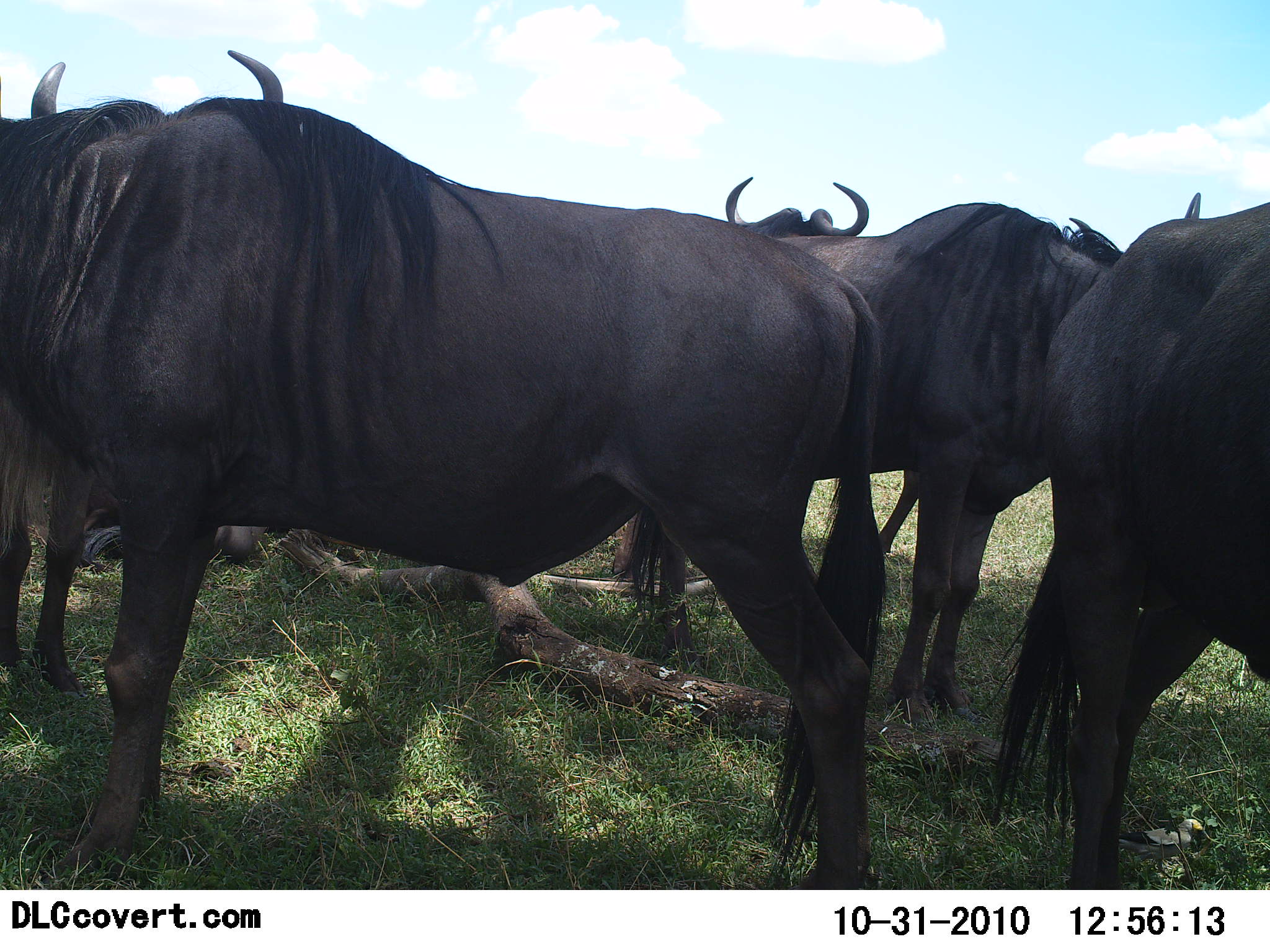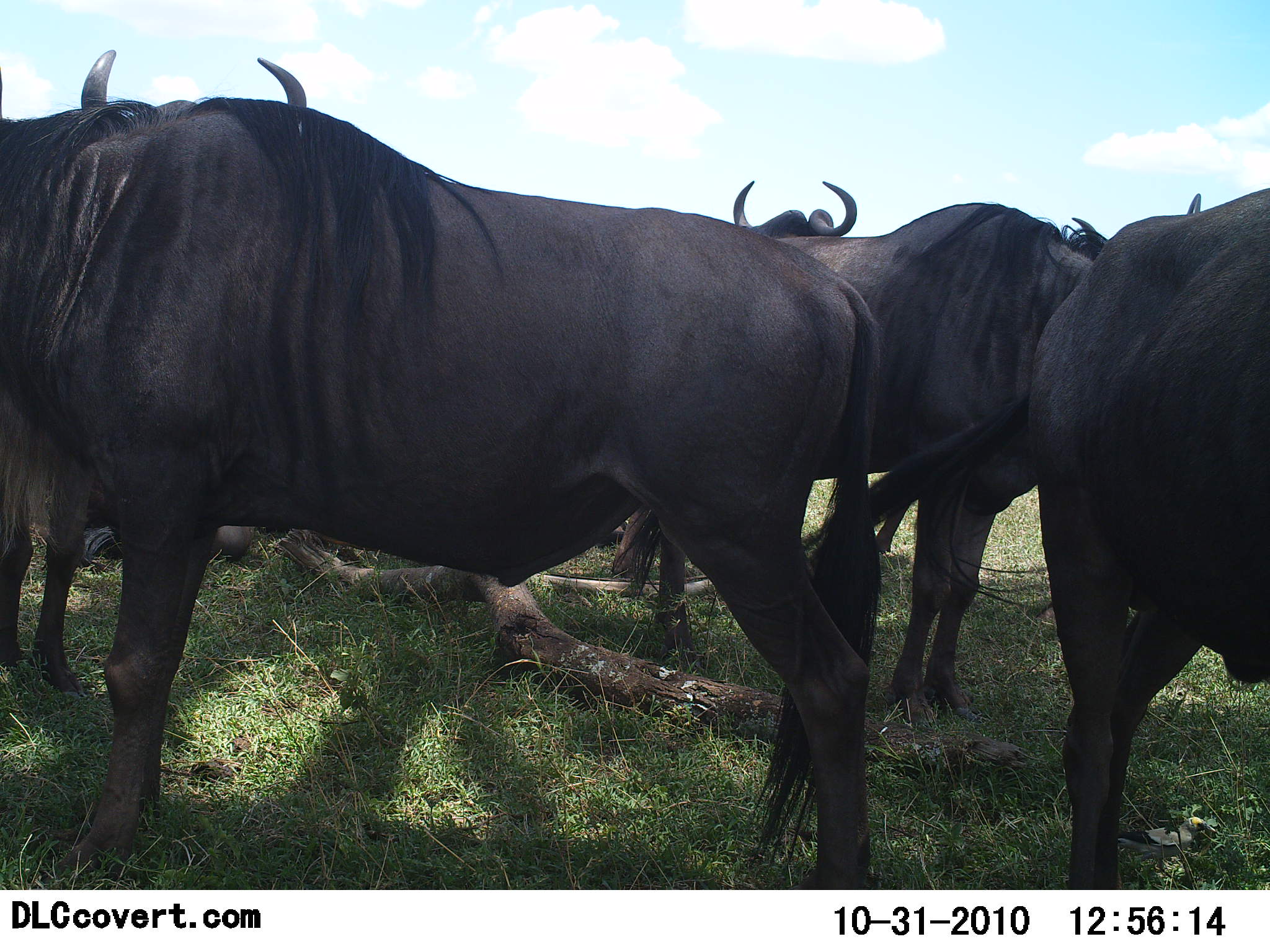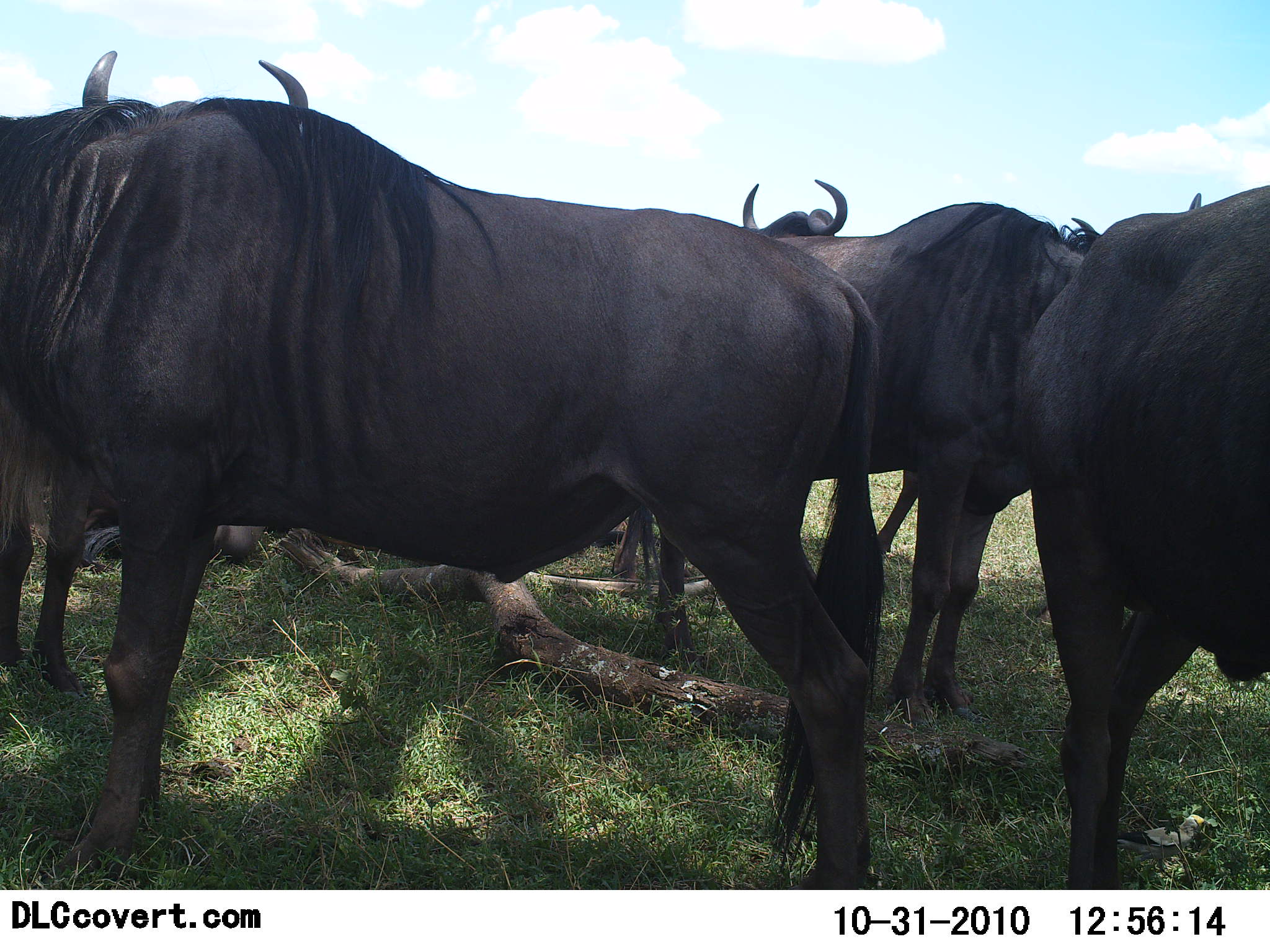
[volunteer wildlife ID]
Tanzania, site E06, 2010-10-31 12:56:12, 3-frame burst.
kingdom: Animalia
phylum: Chordata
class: Mammalia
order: Artiodactyla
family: Bovidae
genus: Connochaetes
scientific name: Connochaetes taurinus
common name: blue wildebeest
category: wildebeest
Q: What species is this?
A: Wildebeest (blue wildebeest) (Connochaetes taurinus).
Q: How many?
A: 5.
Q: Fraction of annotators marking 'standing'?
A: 86%.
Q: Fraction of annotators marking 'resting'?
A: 36%.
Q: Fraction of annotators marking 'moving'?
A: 0%.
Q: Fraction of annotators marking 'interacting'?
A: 7%.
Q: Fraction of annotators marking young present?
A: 0%.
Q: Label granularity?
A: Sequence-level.